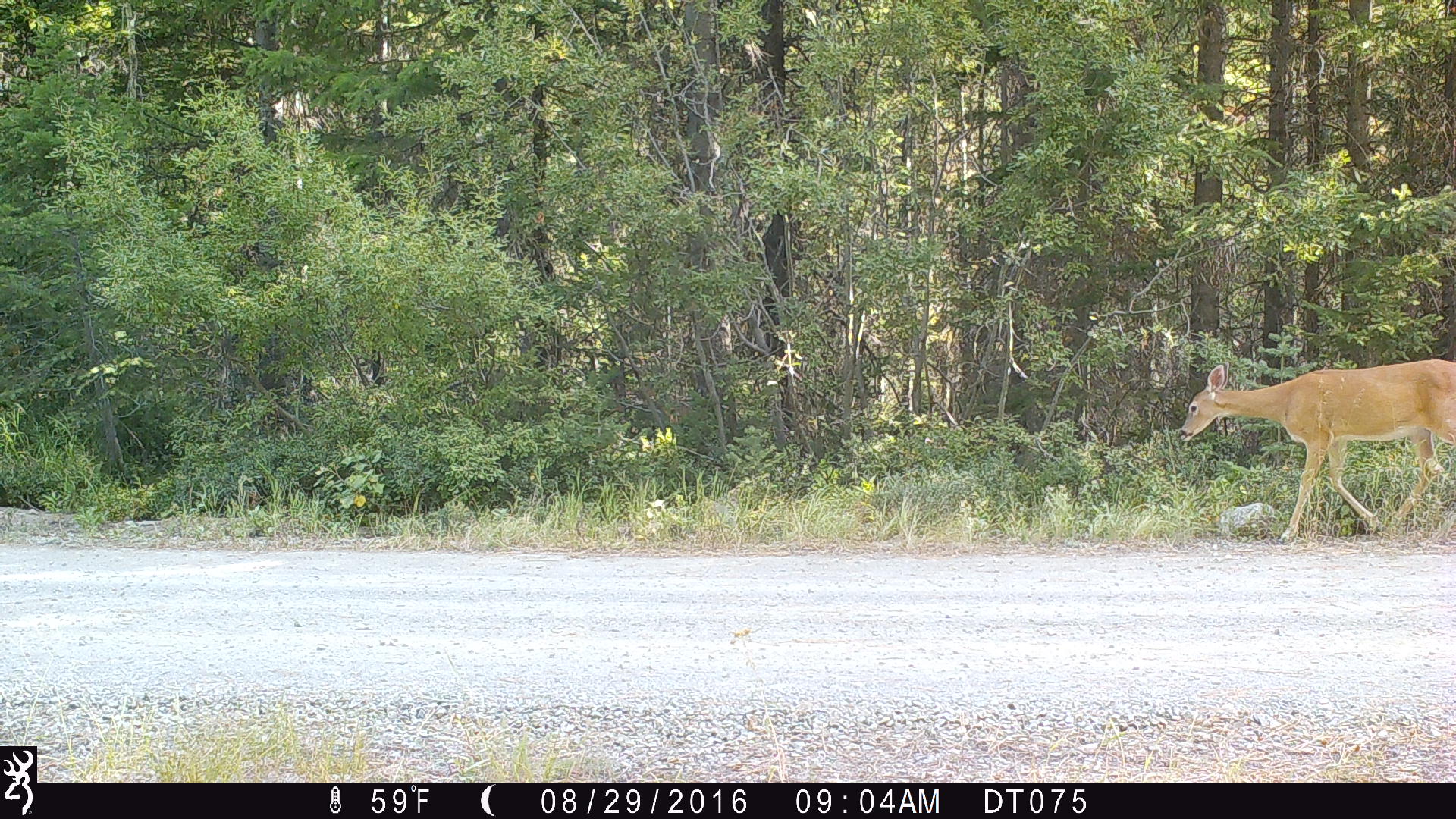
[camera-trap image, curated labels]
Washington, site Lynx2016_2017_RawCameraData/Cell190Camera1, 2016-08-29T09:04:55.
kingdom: Animalia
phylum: Chordata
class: Mammalia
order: Artiodactyla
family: Cervidae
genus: Odocoileus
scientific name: Odocoileus virginianus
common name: white-tailed deer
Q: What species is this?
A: Odocoileus virginianus (white-tailed deer).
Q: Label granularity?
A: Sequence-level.